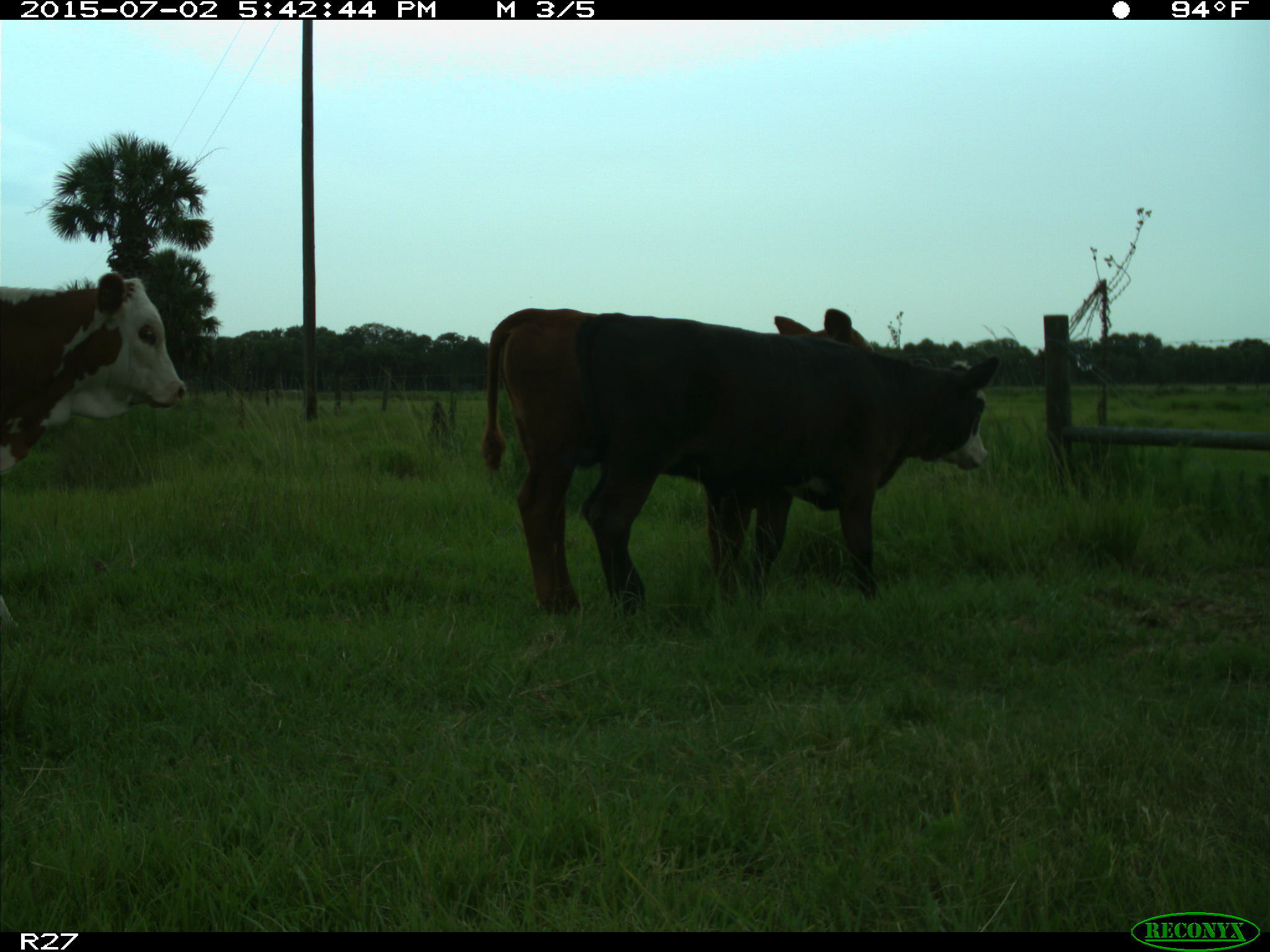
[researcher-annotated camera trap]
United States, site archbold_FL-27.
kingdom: Animalia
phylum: Chordata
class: Mammalia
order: Artiodactyla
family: Bovidae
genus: Bos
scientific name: Bos taurus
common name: domestic cow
Bos taurus (domestic cow).